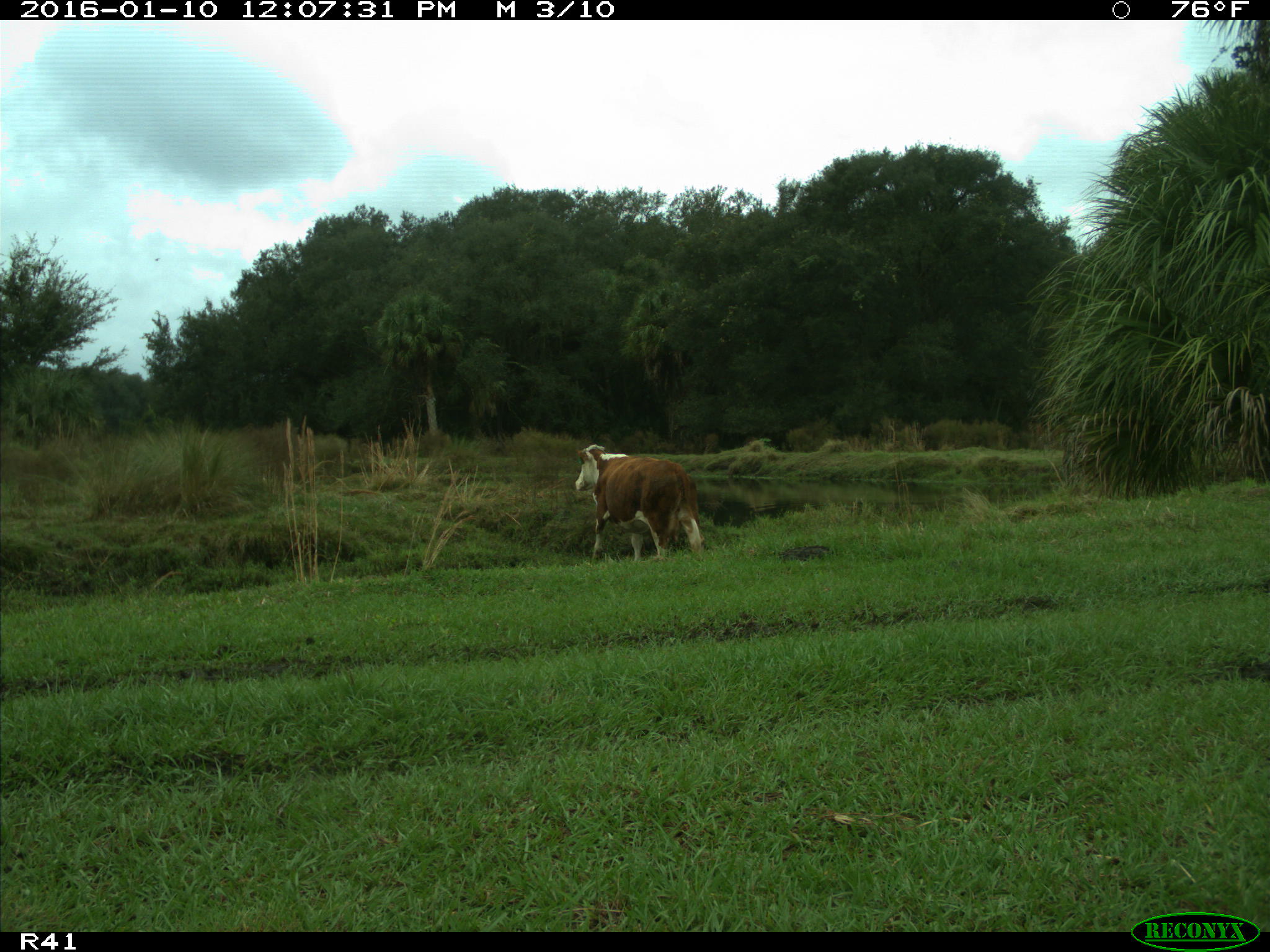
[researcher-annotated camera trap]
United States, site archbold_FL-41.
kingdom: Animalia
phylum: Chordata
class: Mammalia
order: Artiodactyla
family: Bovidae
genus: Bos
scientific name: Bos taurus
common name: domestic cow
Bos taurus (domestic cow).